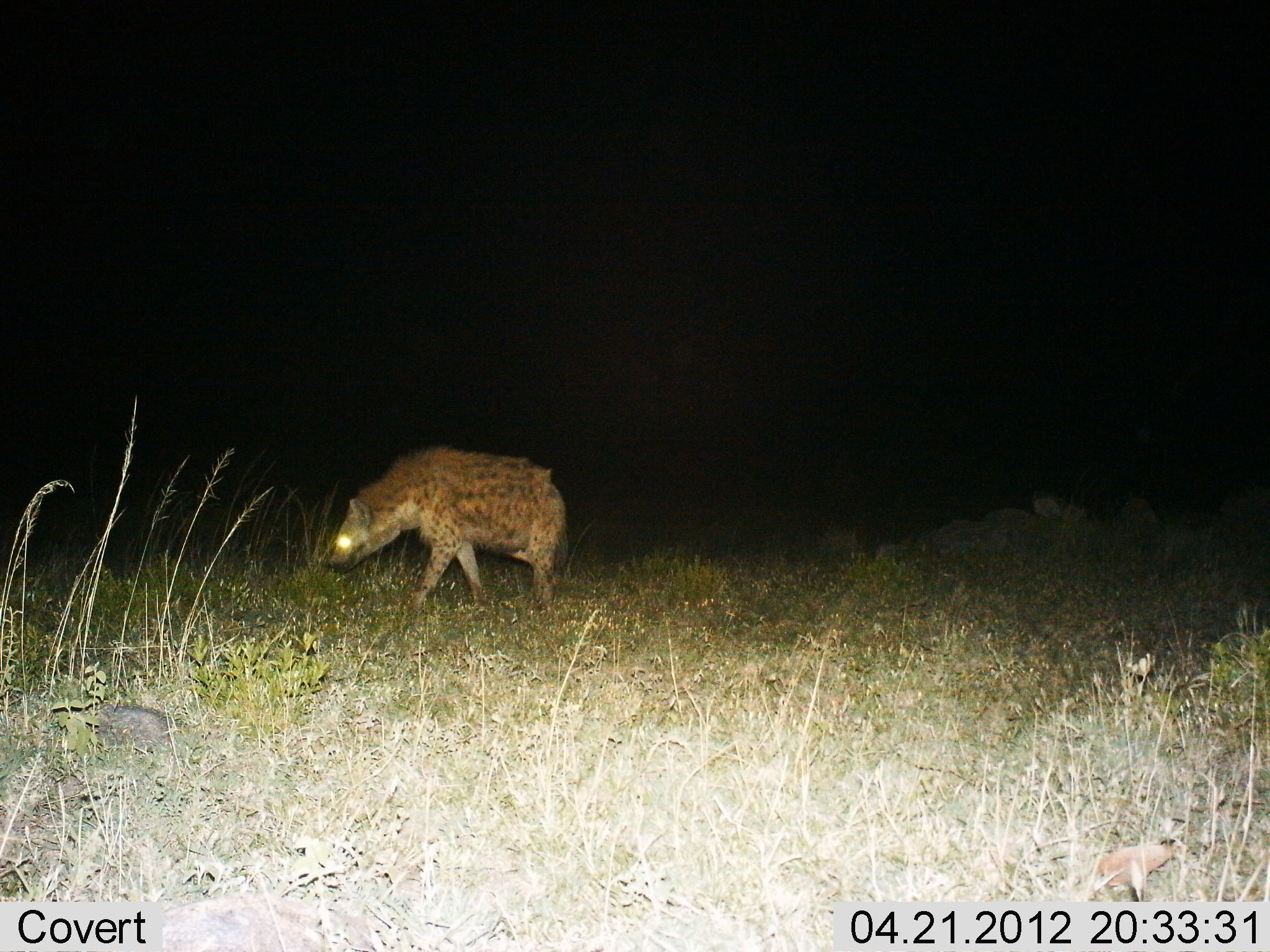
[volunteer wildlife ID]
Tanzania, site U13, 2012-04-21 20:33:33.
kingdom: Animalia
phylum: Chordata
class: Mammalia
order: Carnivora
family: Hyaenidae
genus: Crocuta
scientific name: Crocuta crocuta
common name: spotted hyena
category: hyenaspotted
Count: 1.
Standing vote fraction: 21%.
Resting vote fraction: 0%.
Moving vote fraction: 82%.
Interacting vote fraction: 0%.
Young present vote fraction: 0%.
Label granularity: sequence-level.